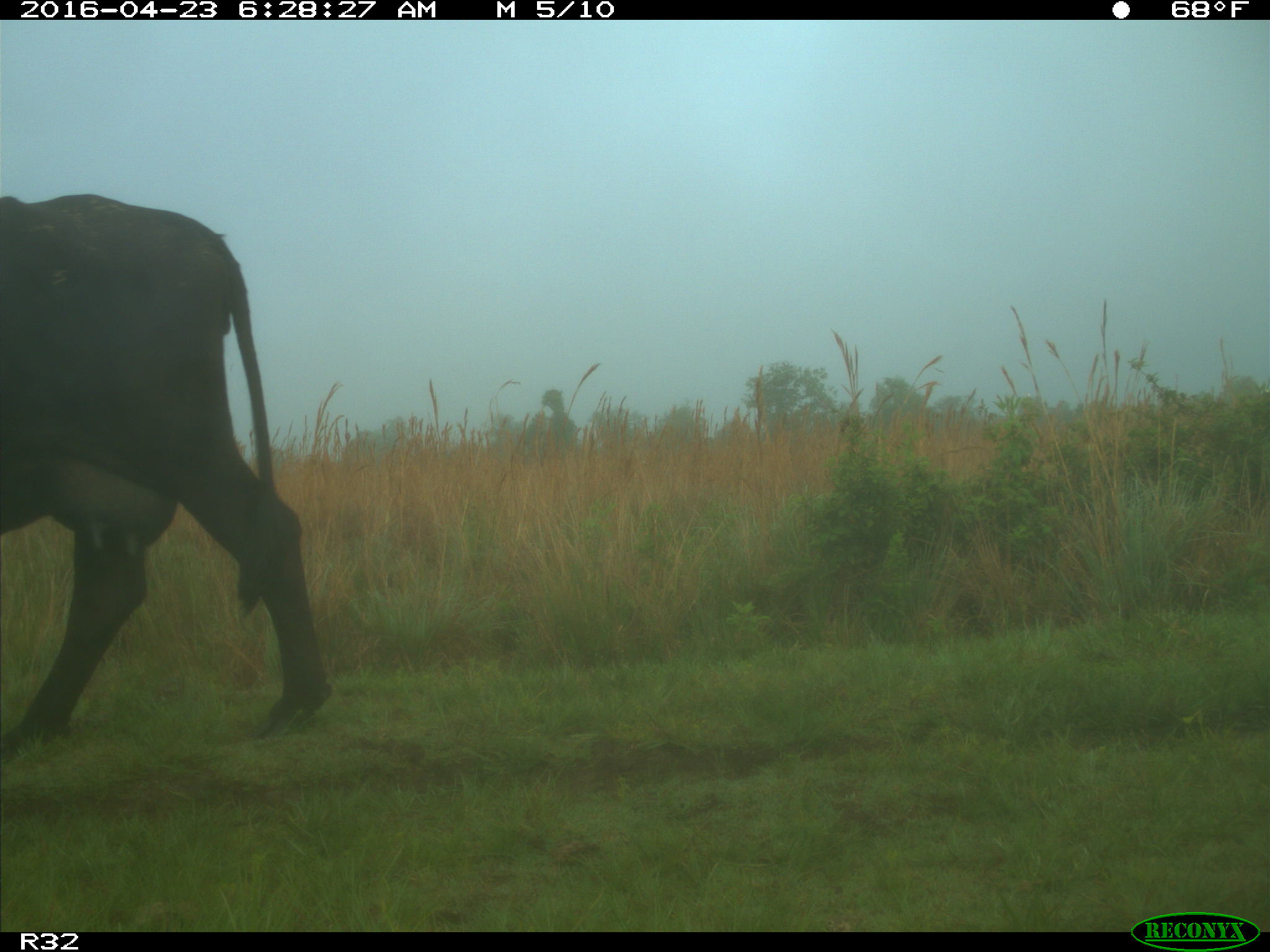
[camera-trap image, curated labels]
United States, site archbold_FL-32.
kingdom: Animalia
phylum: Chordata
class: Mammalia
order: Artiodactyla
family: Bovidae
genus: Bos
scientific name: Bos taurus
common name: domestic cow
Bos taurus (domestic cow).